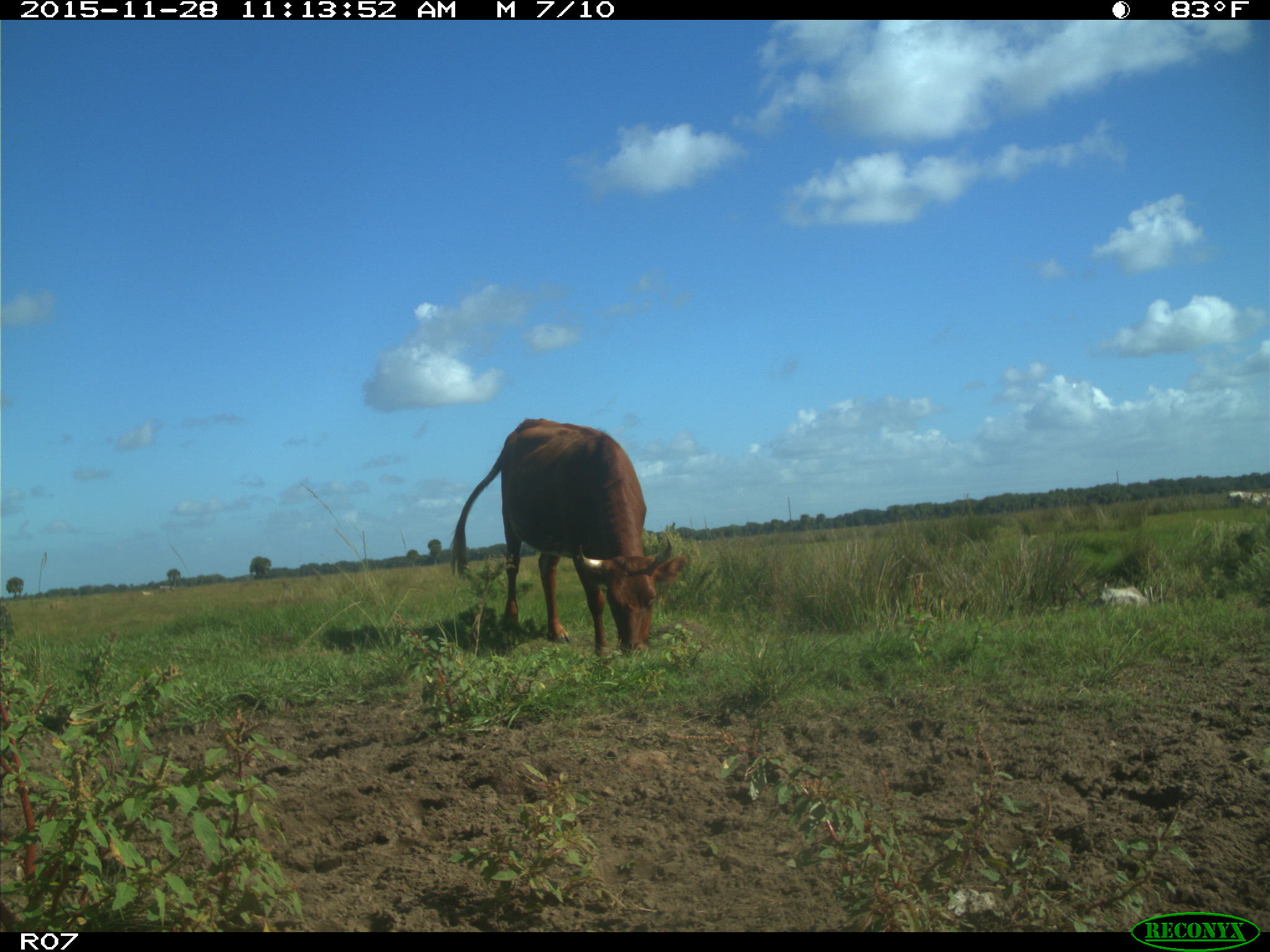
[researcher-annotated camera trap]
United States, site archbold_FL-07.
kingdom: Animalia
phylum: Chordata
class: Mammalia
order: Artiodactyla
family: Bovidae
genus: Bos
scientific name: Bos taurus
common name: domestic cow